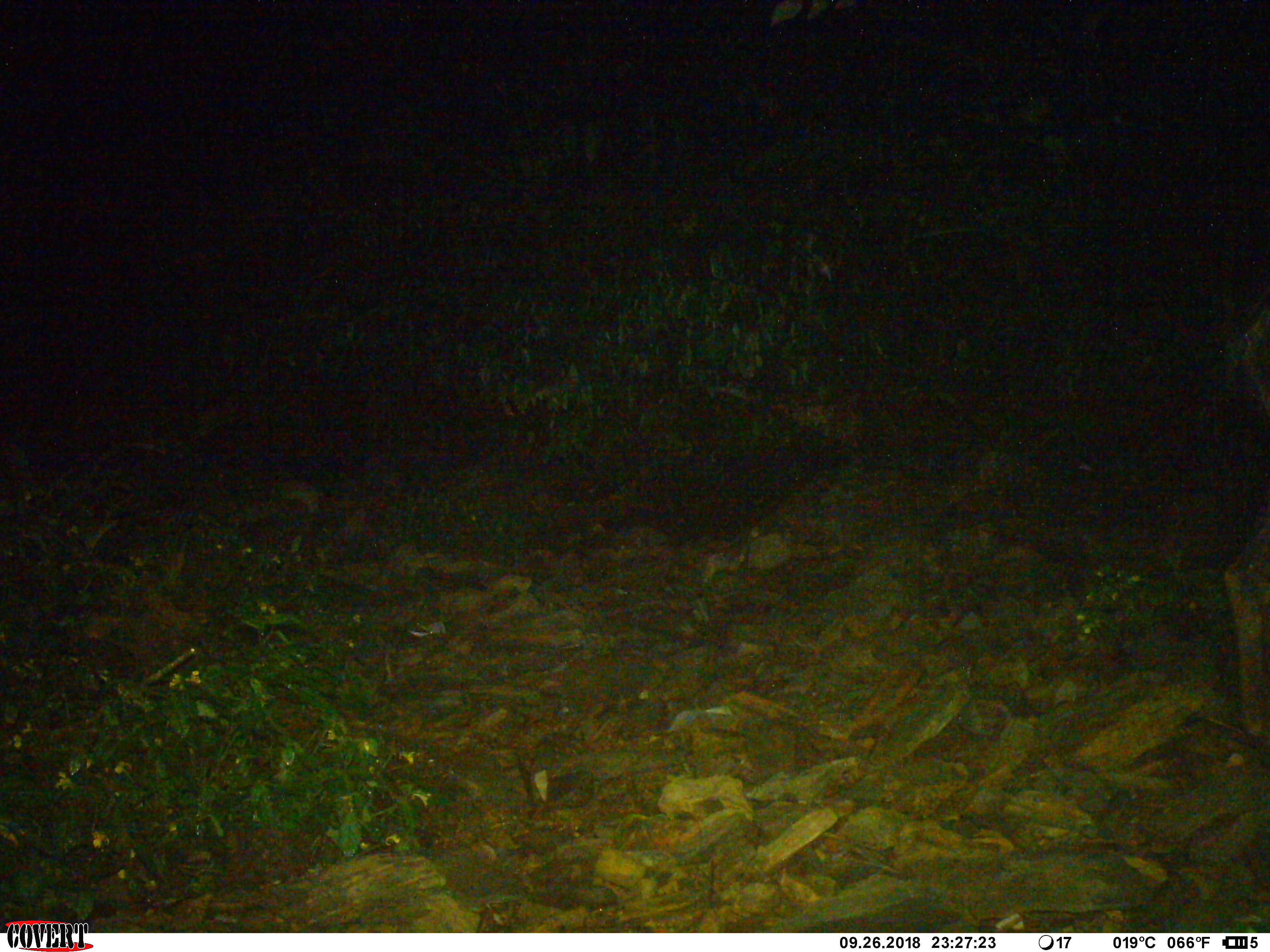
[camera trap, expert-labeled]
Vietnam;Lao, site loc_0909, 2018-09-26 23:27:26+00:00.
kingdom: Animalia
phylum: Chordata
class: Mammalia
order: Artiodactyla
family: Bovidae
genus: Capricornis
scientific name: Capricornis sumatraensis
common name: chinese serow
Chinese serow (Capricornis sumatraensis). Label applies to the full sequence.